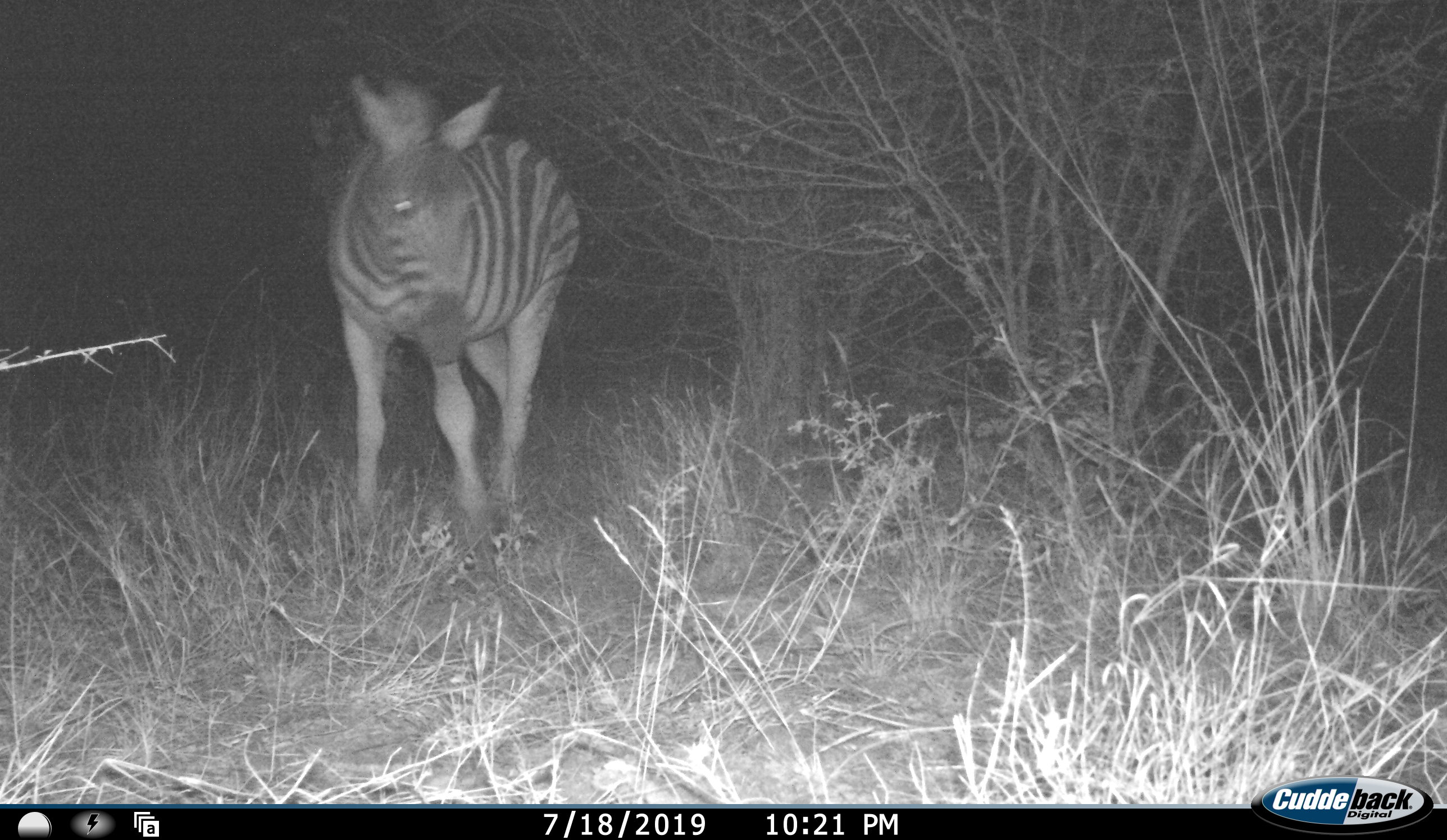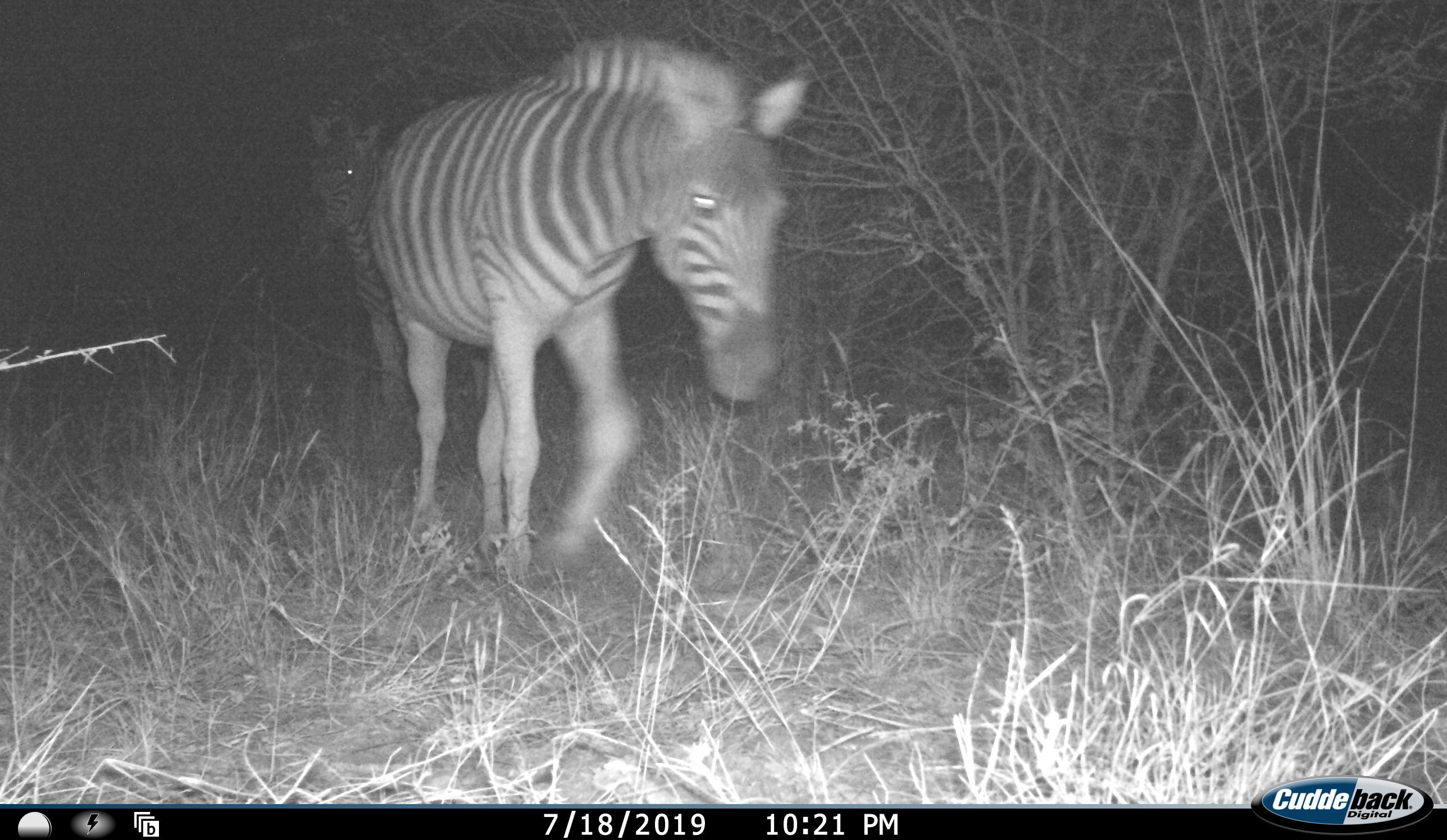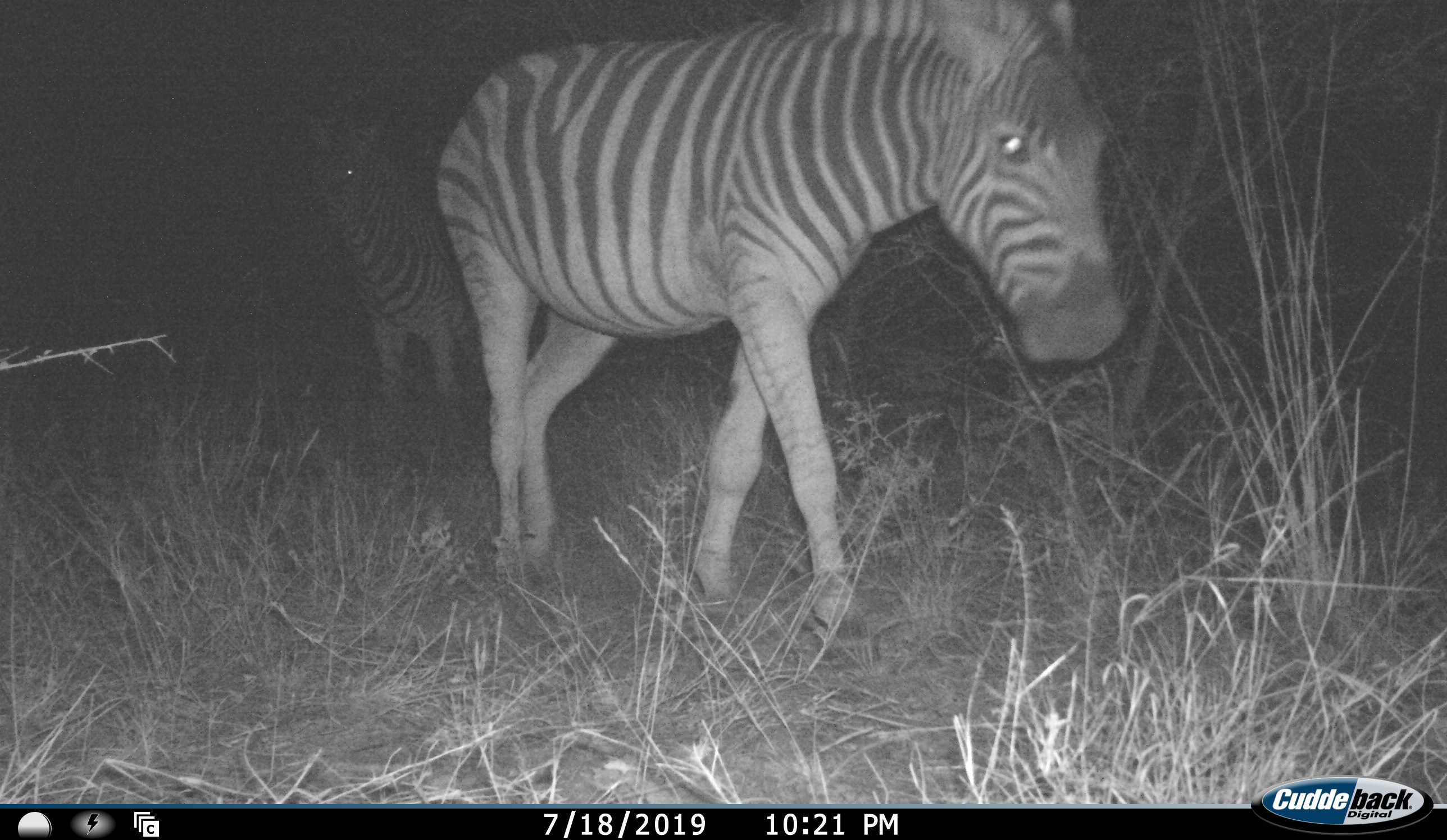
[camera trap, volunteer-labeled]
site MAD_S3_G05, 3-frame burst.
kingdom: Animalia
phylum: Chordata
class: Mammalia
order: Perissodactyla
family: Equidae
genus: Equus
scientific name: Equus quagga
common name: plains zebra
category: zebraplains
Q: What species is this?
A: Zebraplains (plains zebra) (Equus quagga).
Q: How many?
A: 2.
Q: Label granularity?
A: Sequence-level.